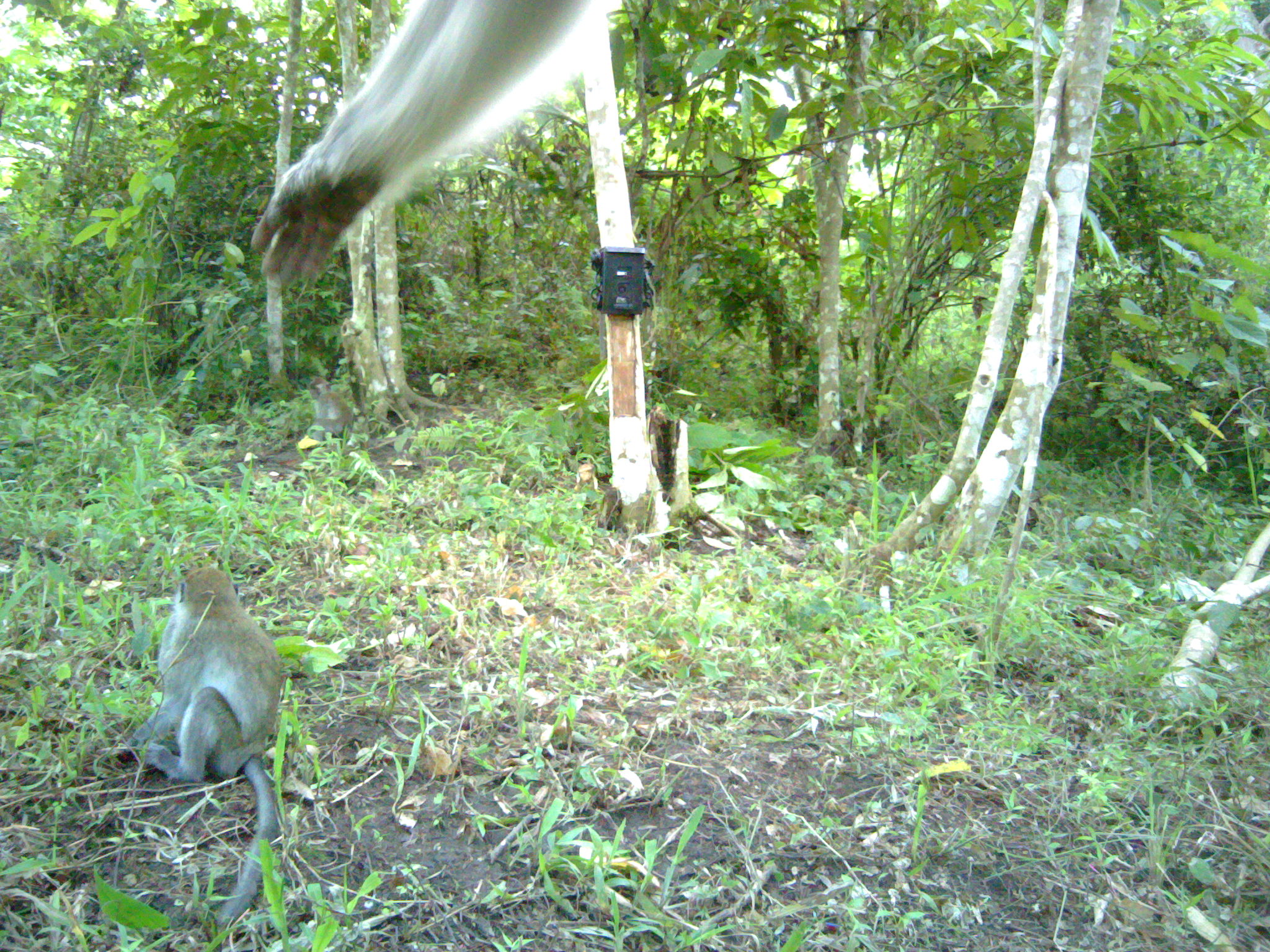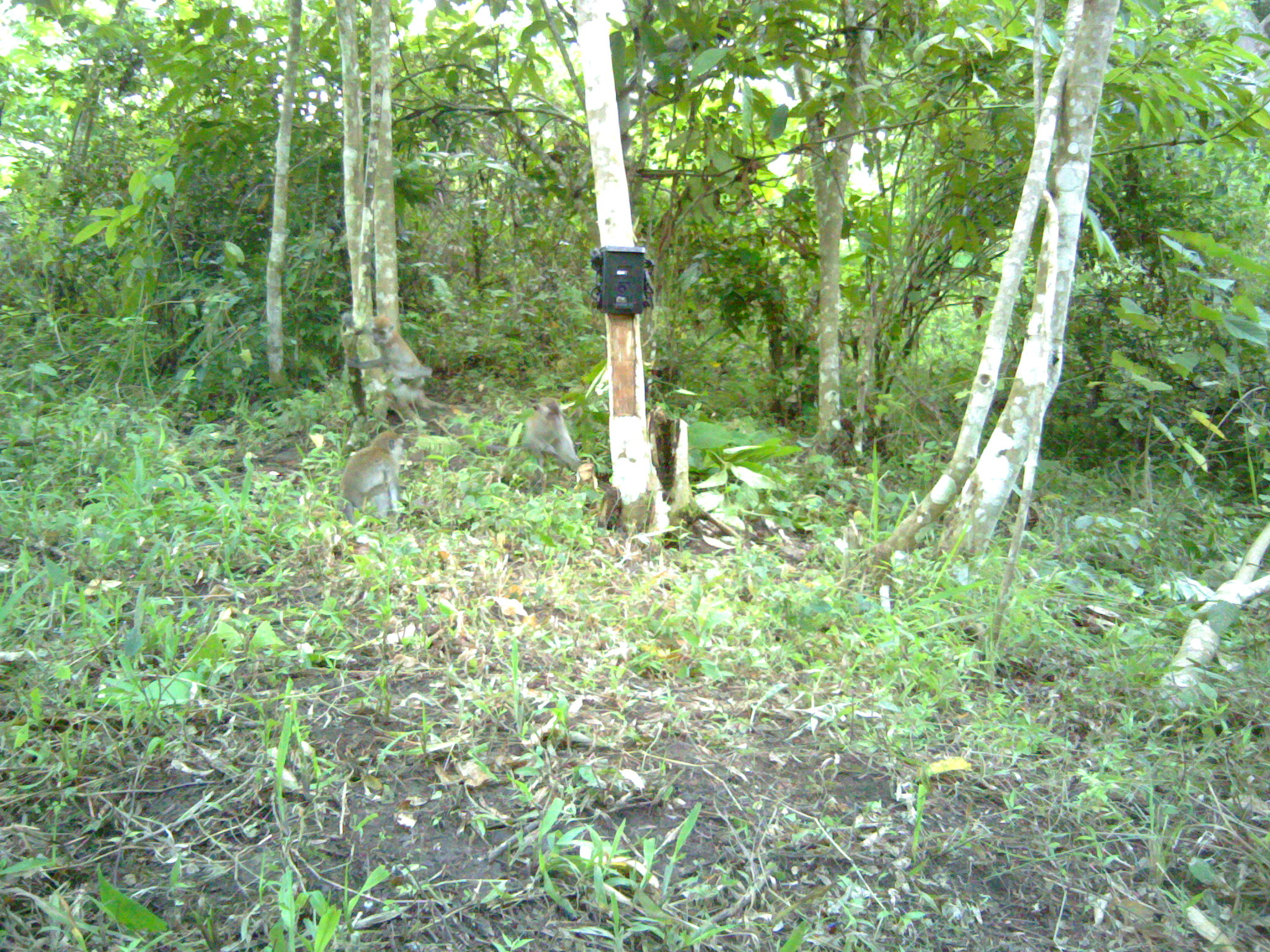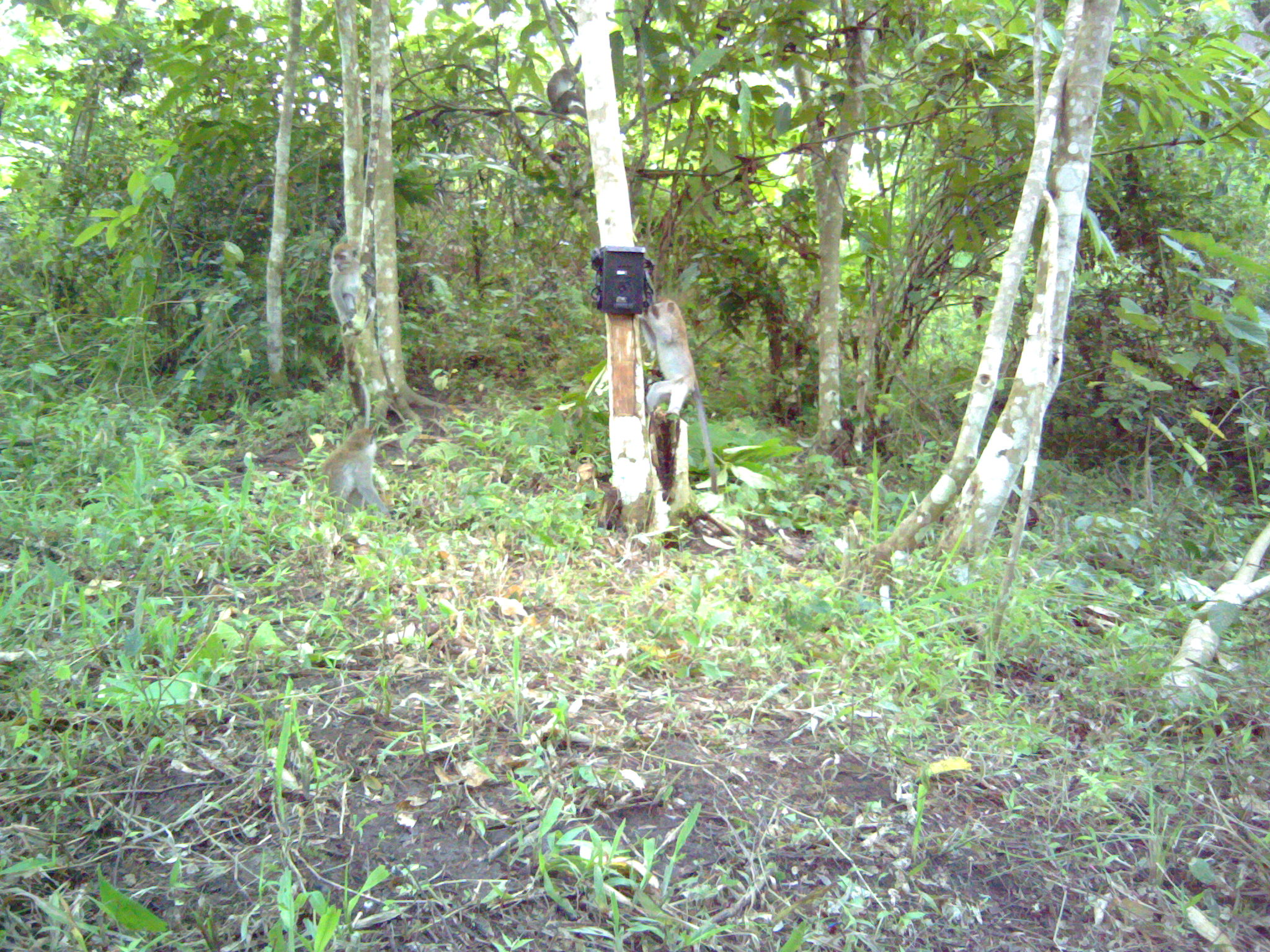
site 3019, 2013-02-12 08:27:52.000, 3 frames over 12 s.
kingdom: Animalia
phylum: Chordata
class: Mammalia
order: Primates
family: Cercopithecidae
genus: Macaca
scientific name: Macaca fascicularis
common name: crab-eating macaque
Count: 6.